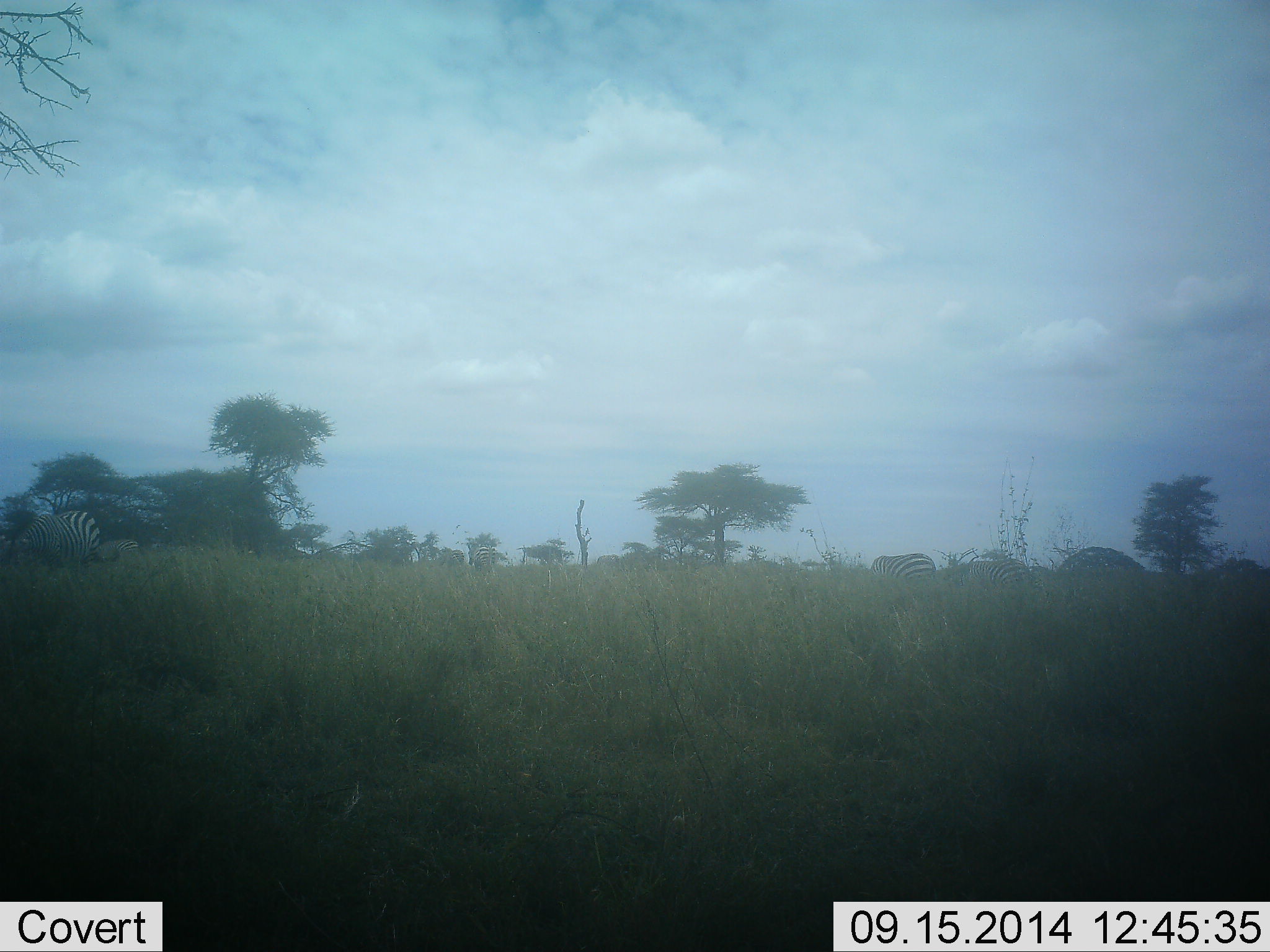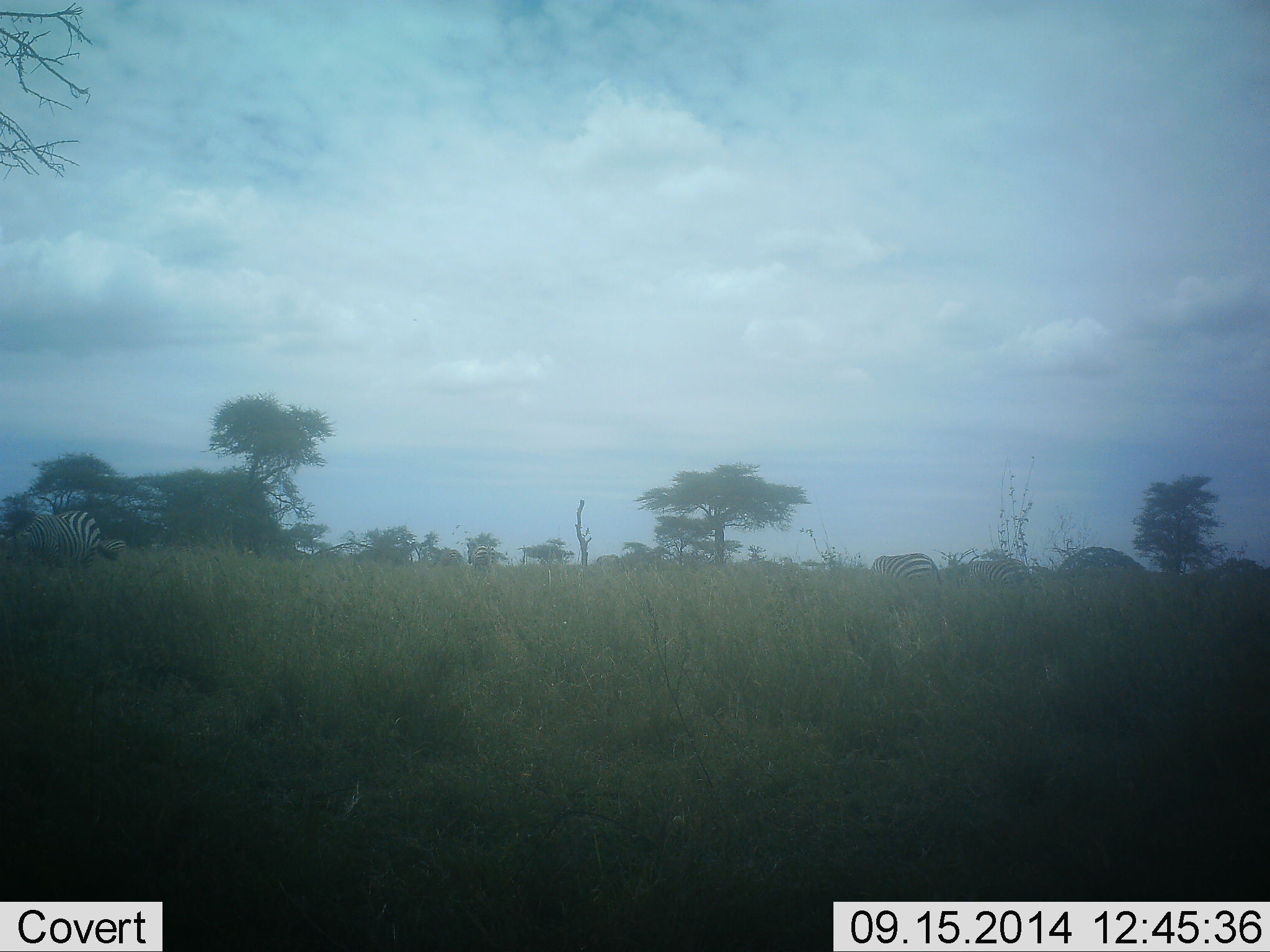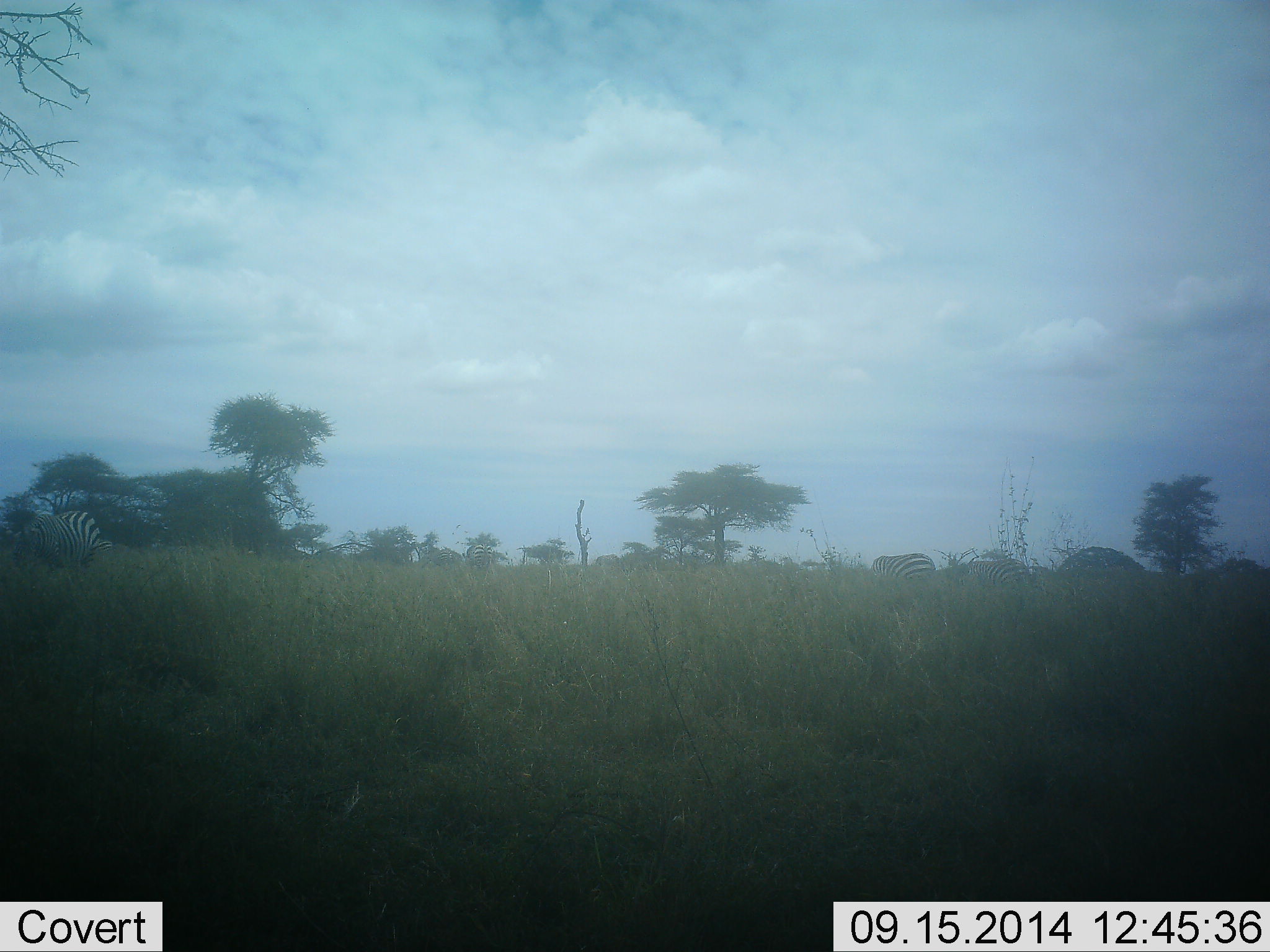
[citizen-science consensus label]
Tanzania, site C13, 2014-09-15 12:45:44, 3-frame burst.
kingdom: Animalia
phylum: Chordata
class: Mammalia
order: Perissodactyla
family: Equidae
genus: Equus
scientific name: Equus quagga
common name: plains zebra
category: zebra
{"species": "zebra (plains zebra) (Equus quagga)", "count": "2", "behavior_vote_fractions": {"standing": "60%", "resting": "0%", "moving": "20%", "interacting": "0%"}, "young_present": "0%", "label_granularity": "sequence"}